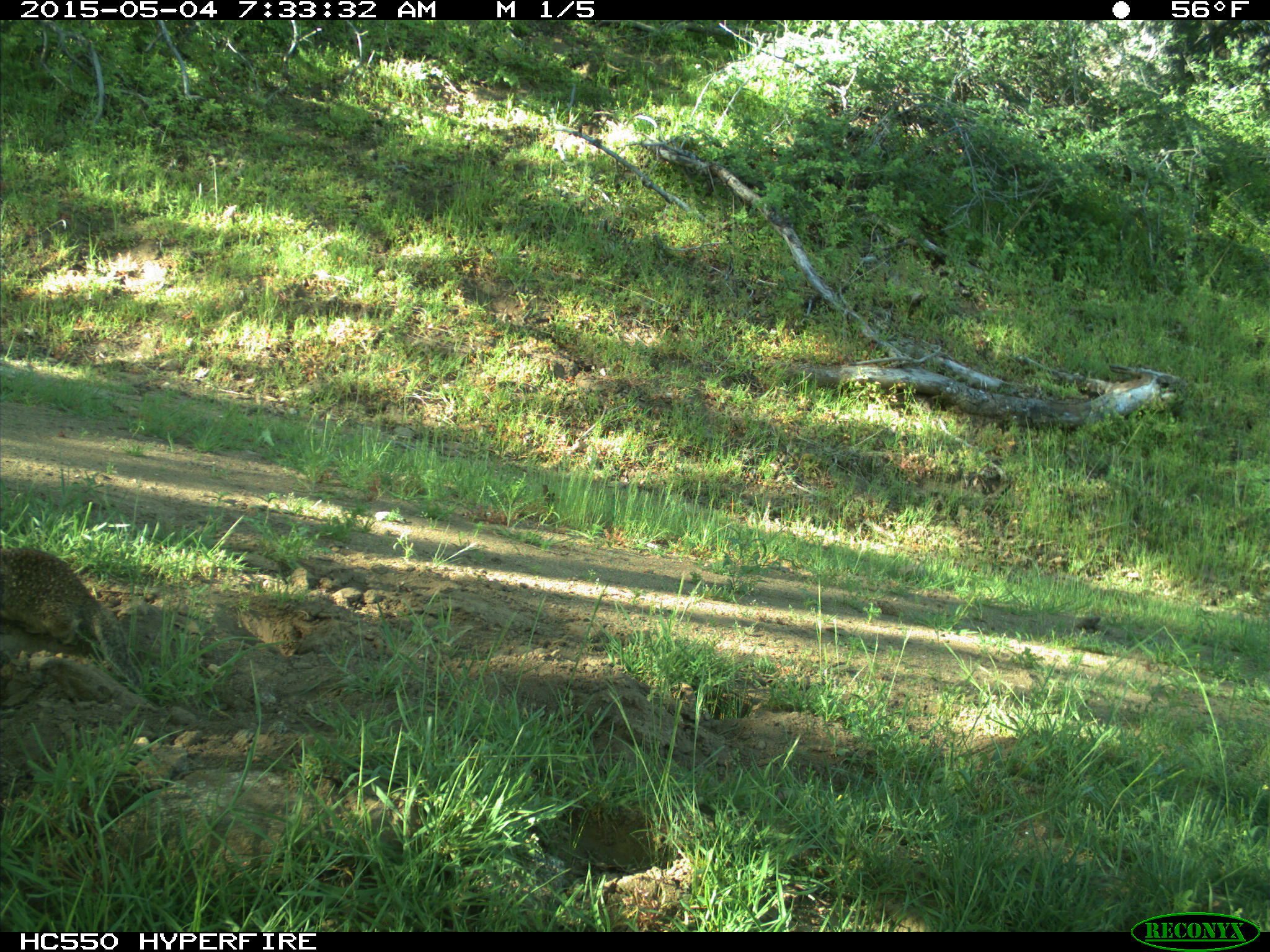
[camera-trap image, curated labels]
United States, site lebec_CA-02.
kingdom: Animalia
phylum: Chordata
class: Mammalia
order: Rodentia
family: Sciuridae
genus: Otospermophilus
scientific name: Otospermophilus beecheyi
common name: california ground squirrel